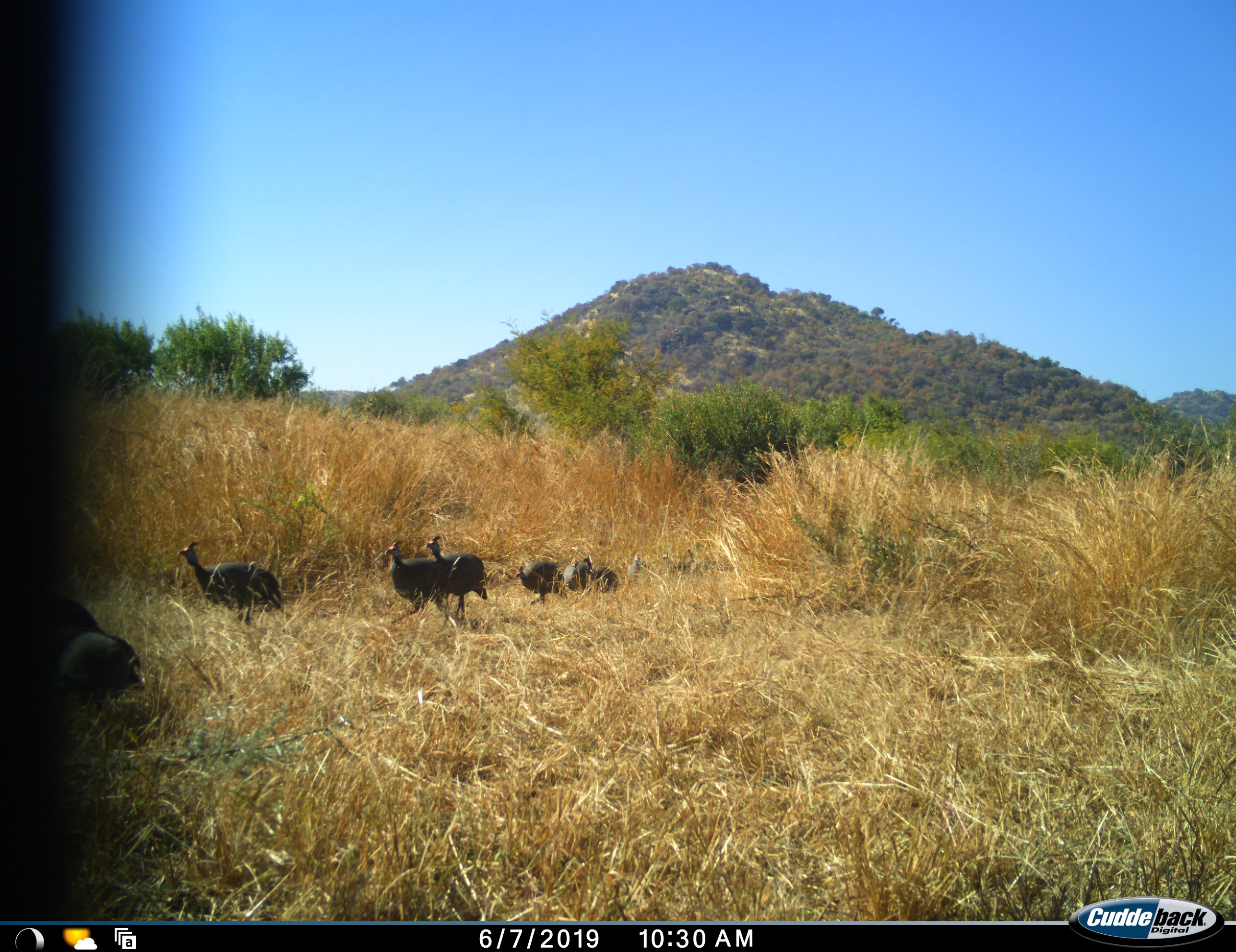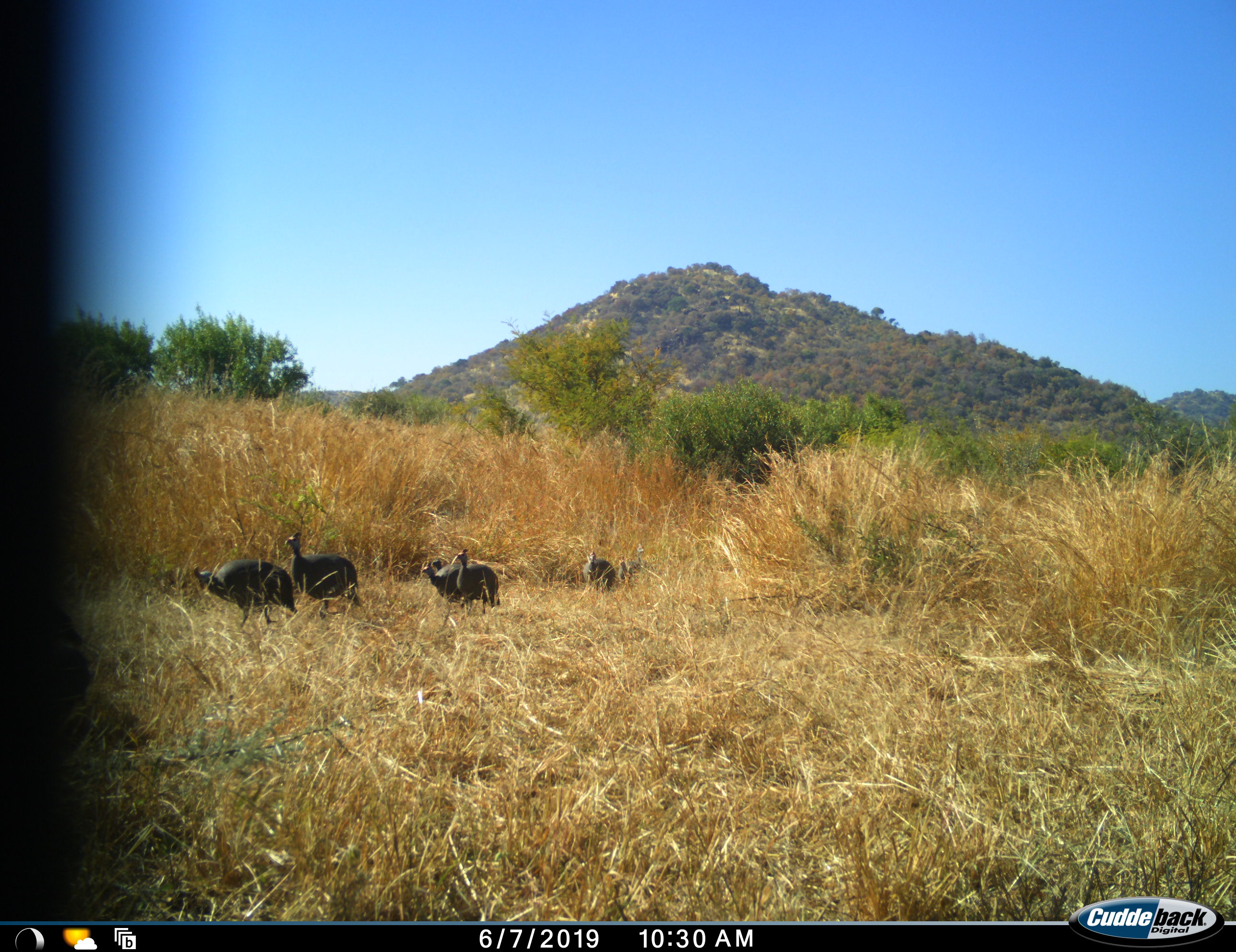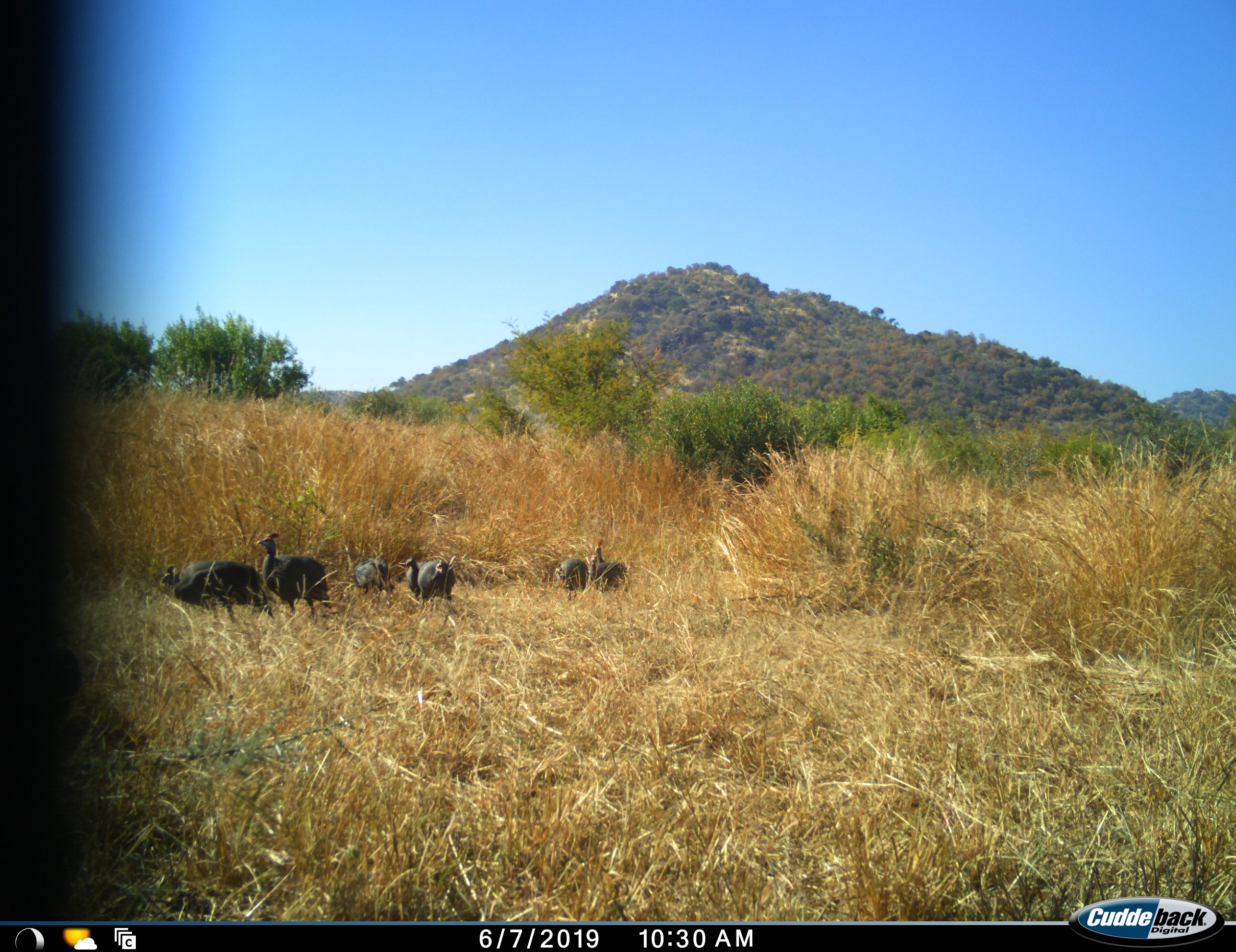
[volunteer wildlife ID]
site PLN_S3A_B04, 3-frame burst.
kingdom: Animalia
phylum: Chordata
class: Aves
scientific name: Aves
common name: bird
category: birdother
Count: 8.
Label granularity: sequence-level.